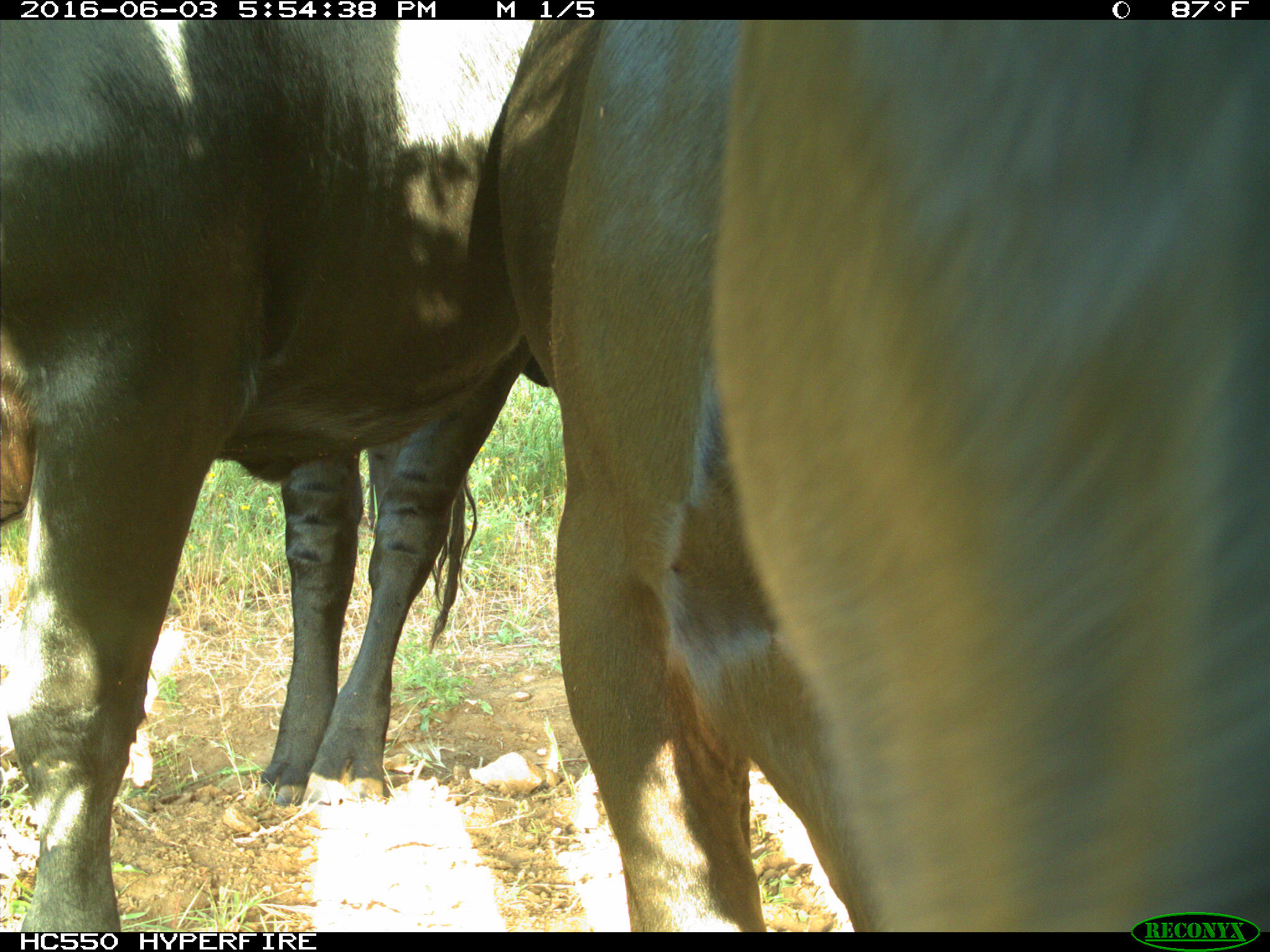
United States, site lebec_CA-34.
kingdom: Animalia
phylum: Chordata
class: Mammalia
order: Artiodactyla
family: Bovidae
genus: Bos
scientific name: Bos taurus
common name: domestic cow